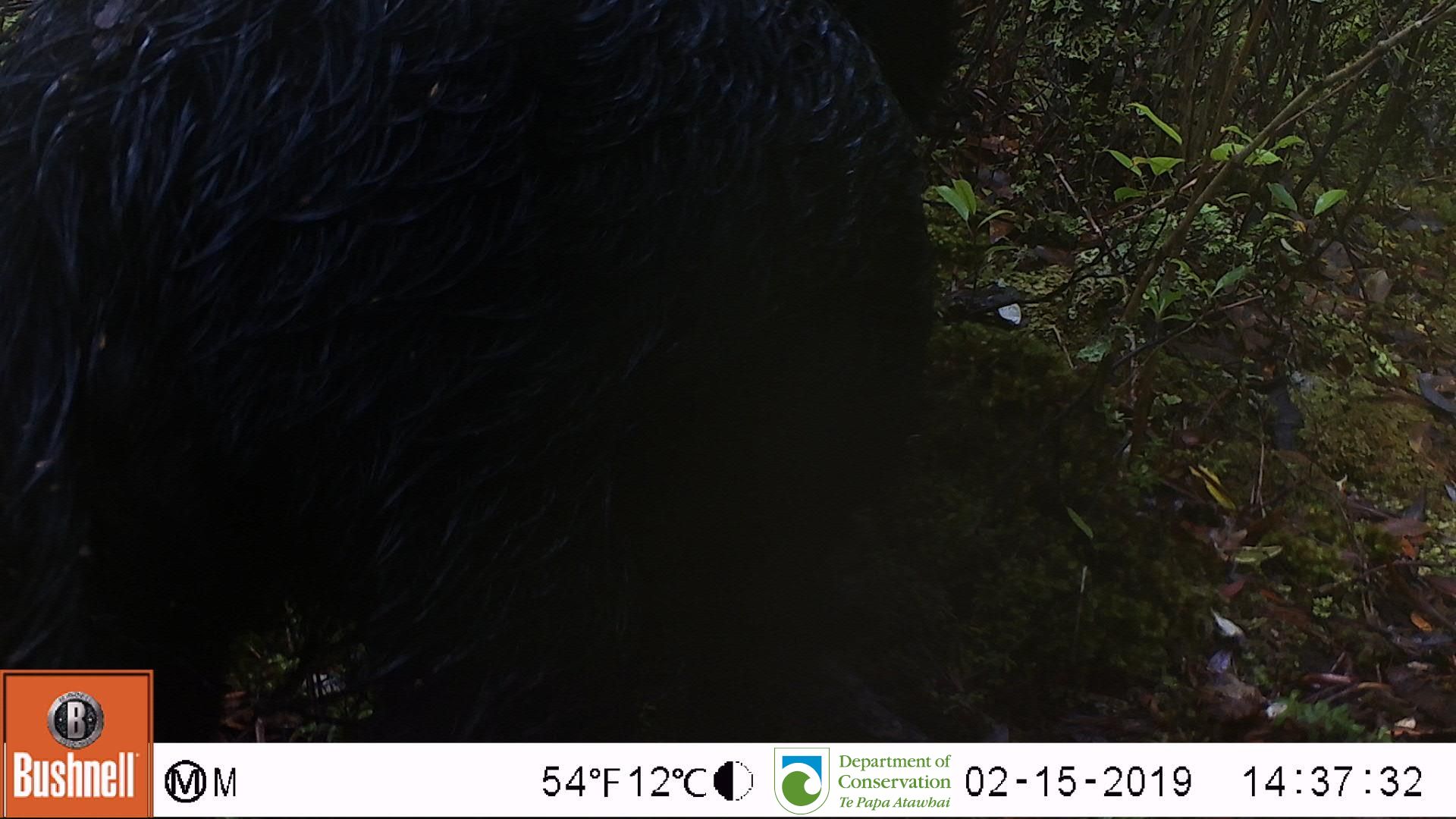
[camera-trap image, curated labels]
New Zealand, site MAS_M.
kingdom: Animalia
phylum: Chordata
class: Mammalia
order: Artiodactyla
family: Suidae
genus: Sus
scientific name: Sus scrofa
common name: pig